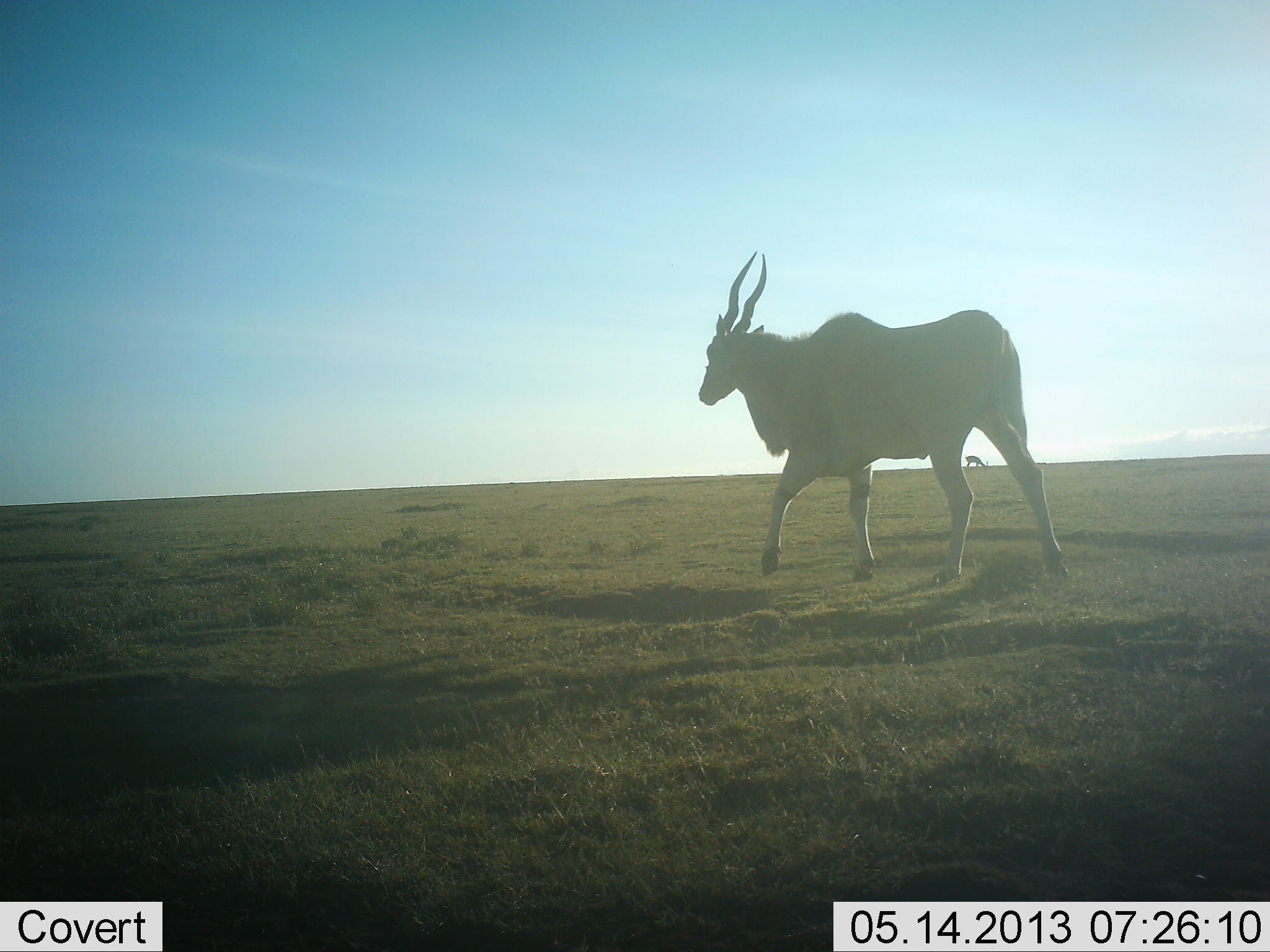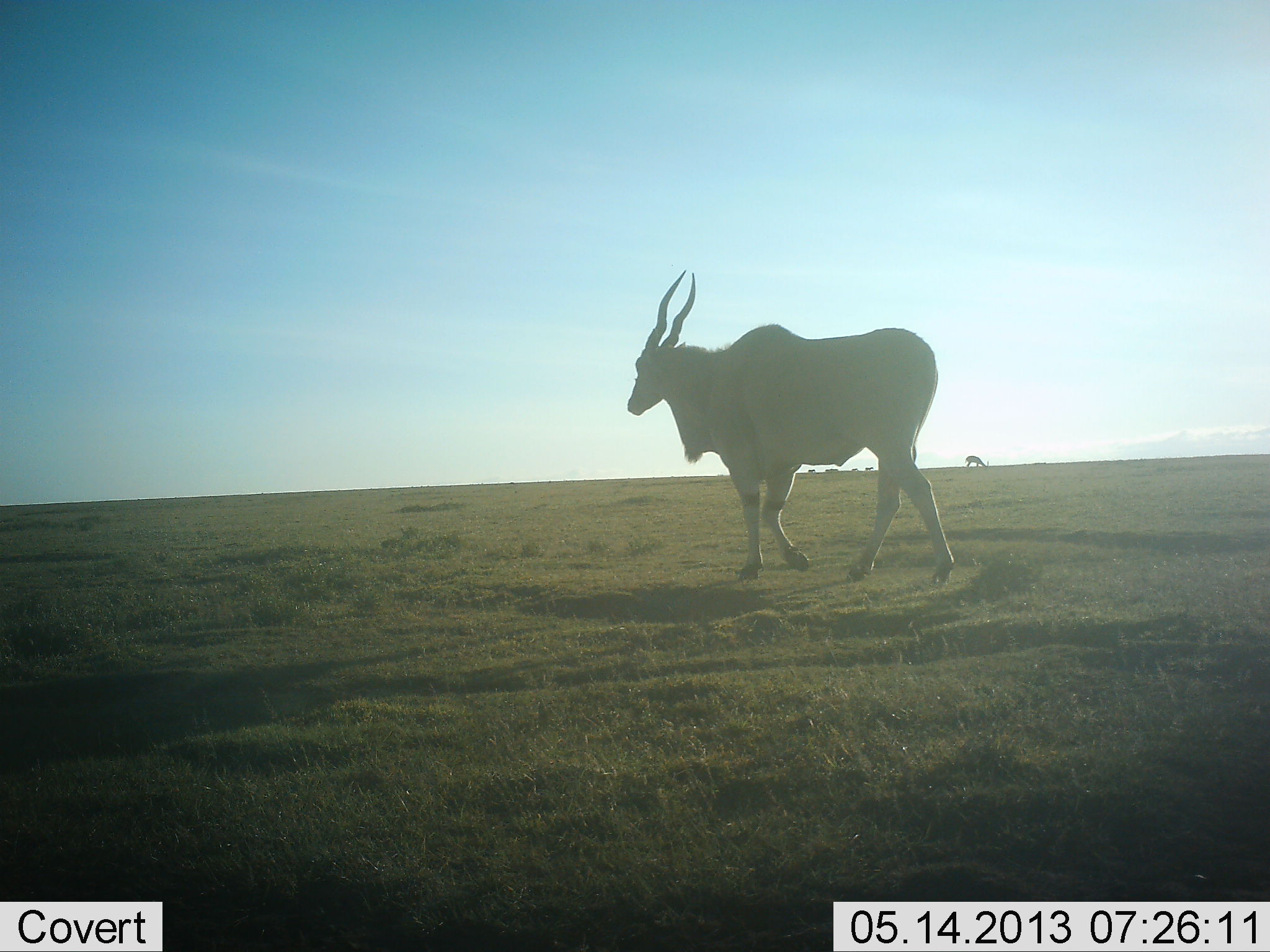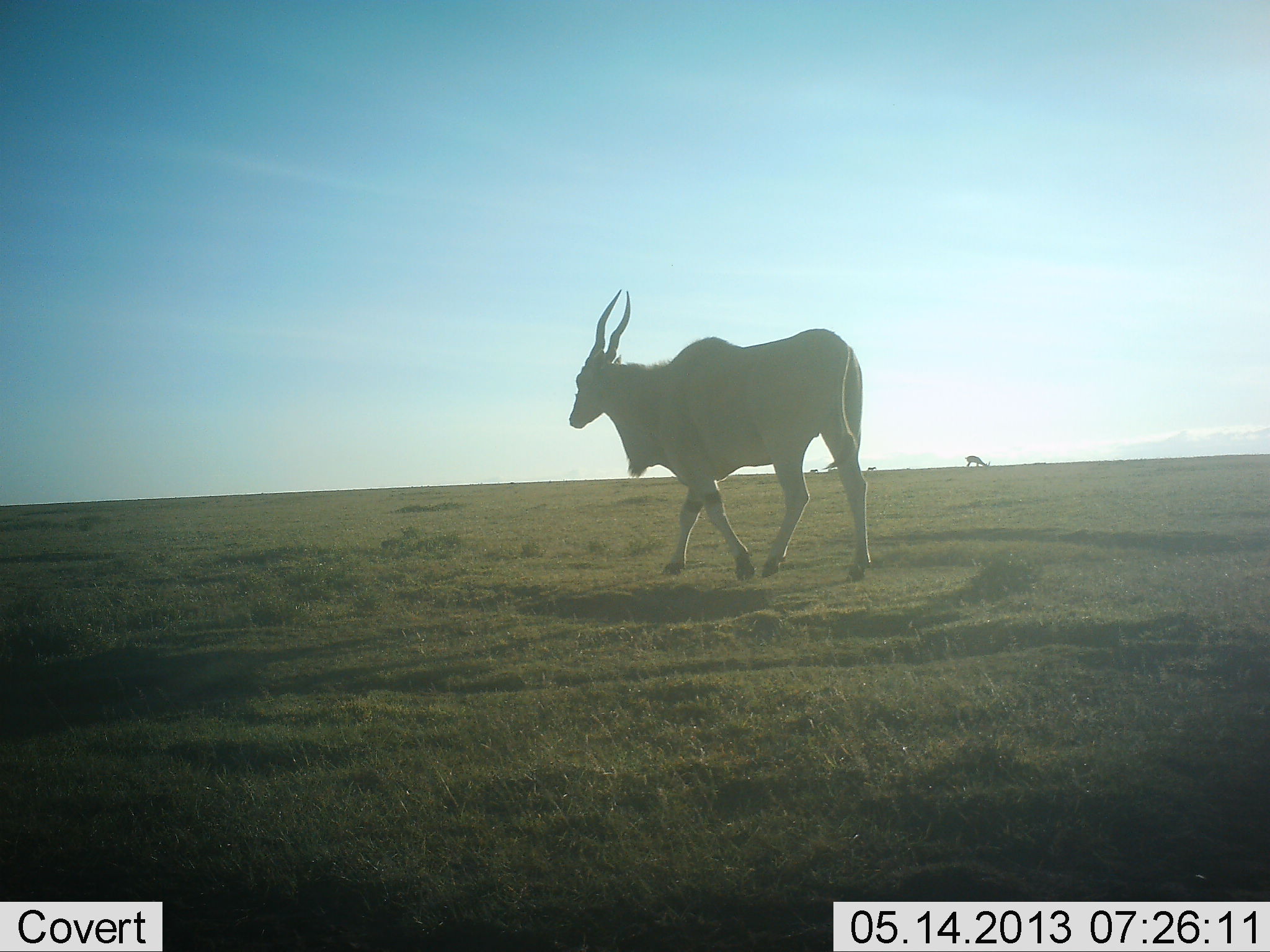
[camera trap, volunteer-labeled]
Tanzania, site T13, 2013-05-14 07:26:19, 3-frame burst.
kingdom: Animalia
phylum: Chordata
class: Mammalia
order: Artiodactyla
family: Bovidae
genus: Tragelaphus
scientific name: Tragelaphus oryx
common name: eland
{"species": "eland (Tragelaphus oryx)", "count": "1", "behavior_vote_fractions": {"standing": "0%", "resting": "0%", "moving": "100%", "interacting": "0%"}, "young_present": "0%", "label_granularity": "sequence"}